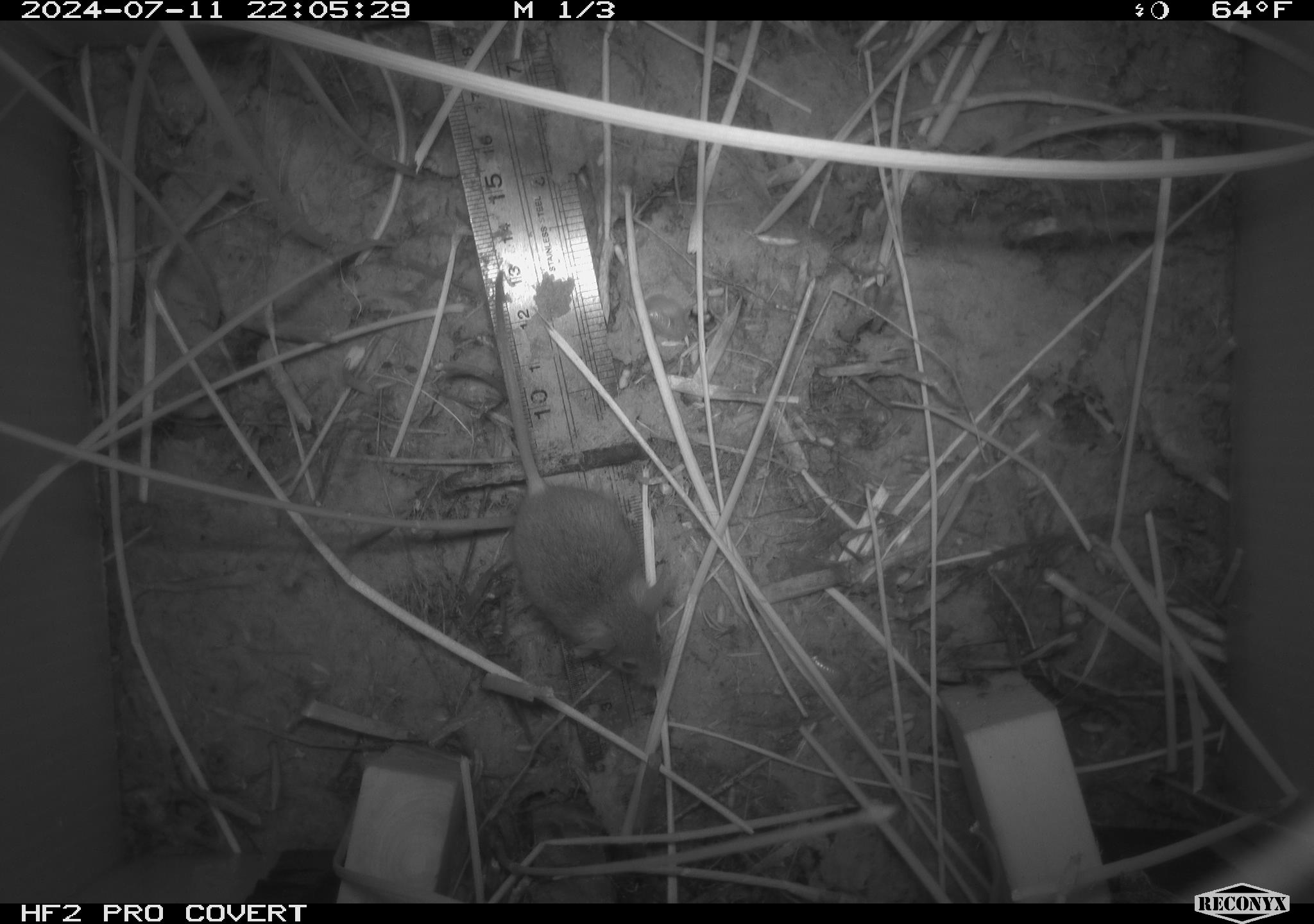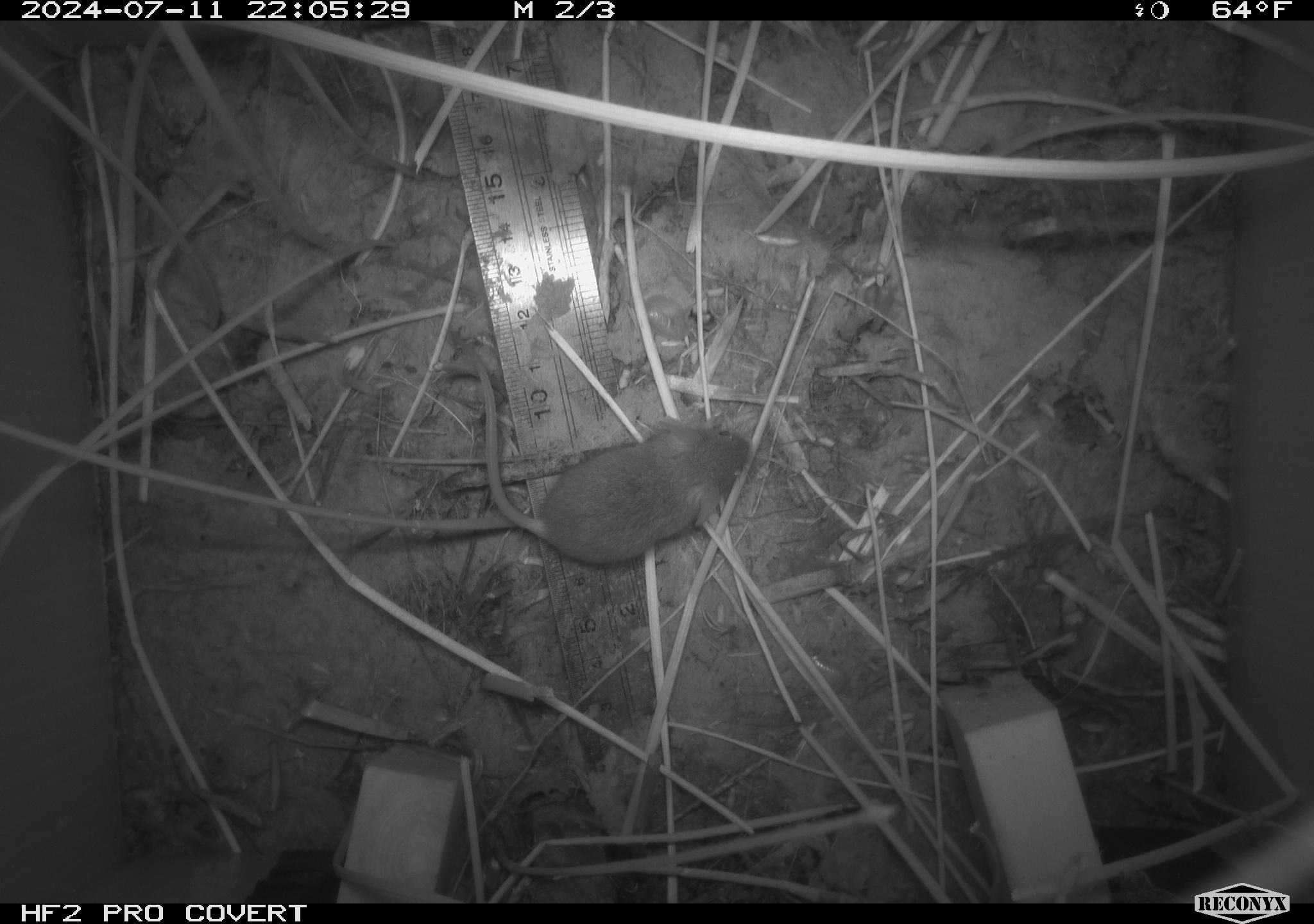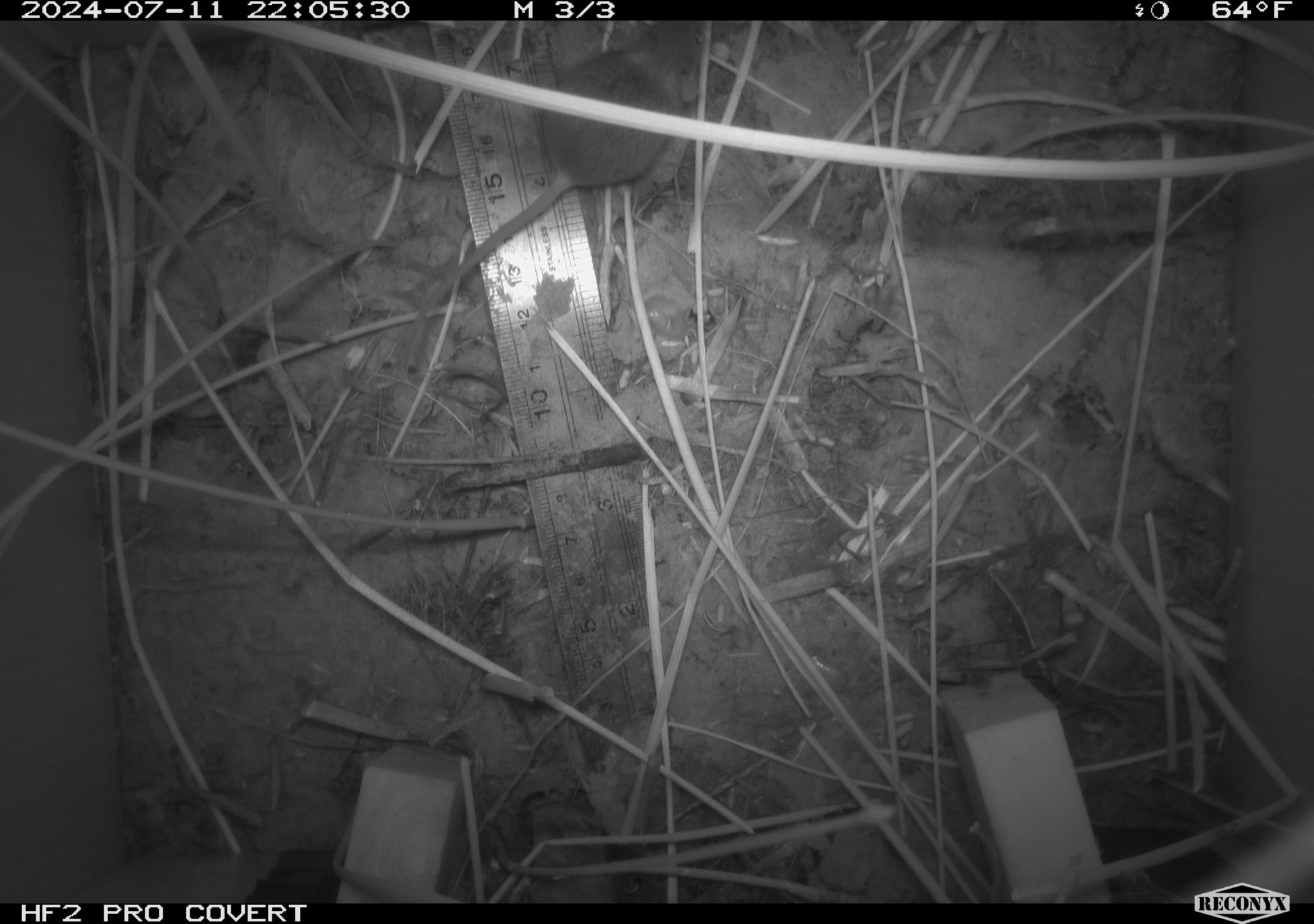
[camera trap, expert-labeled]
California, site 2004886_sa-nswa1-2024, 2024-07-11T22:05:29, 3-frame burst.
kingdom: Animalia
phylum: Chordata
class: Mammalia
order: Rodentia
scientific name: Rodentia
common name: rodent